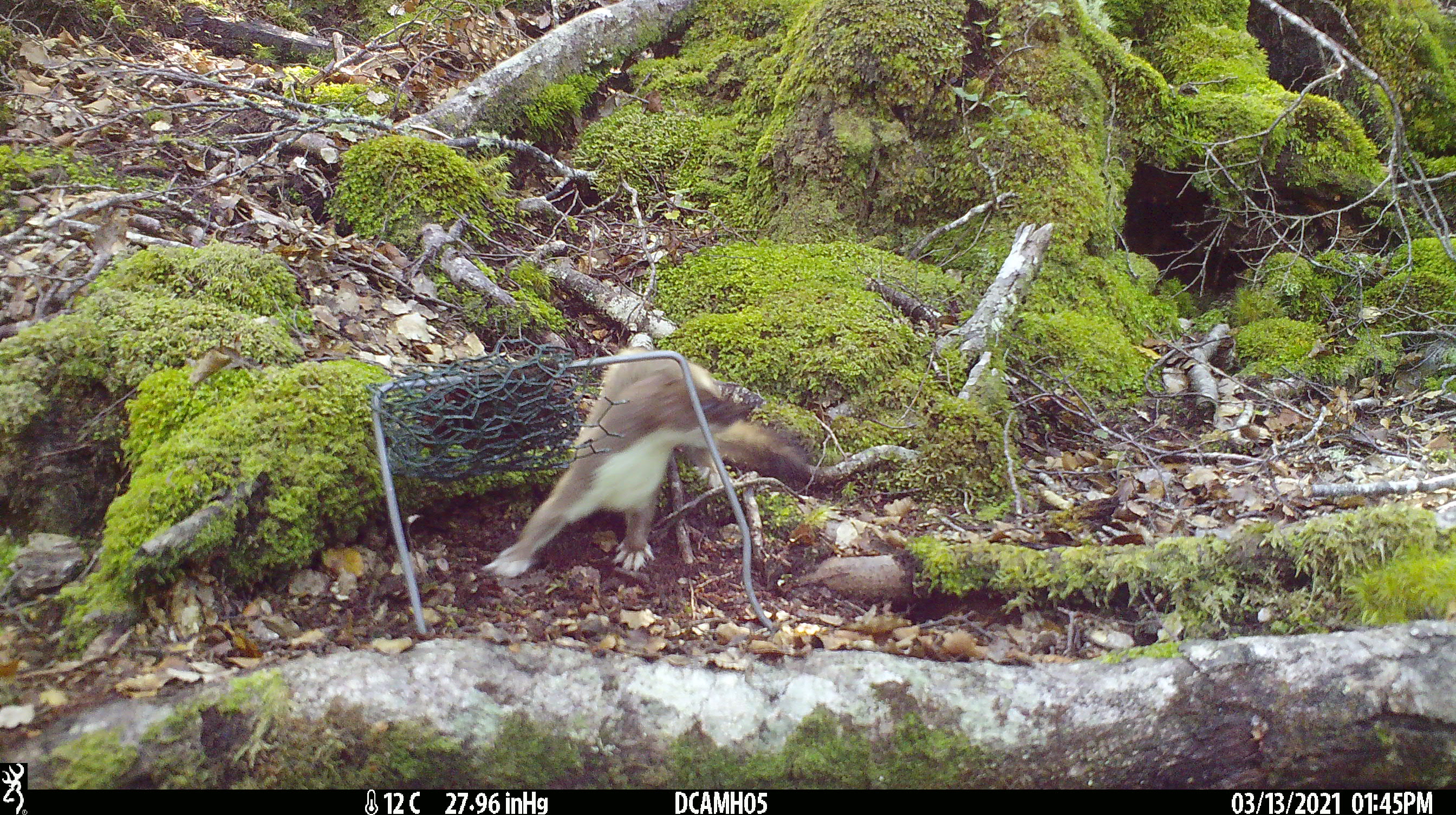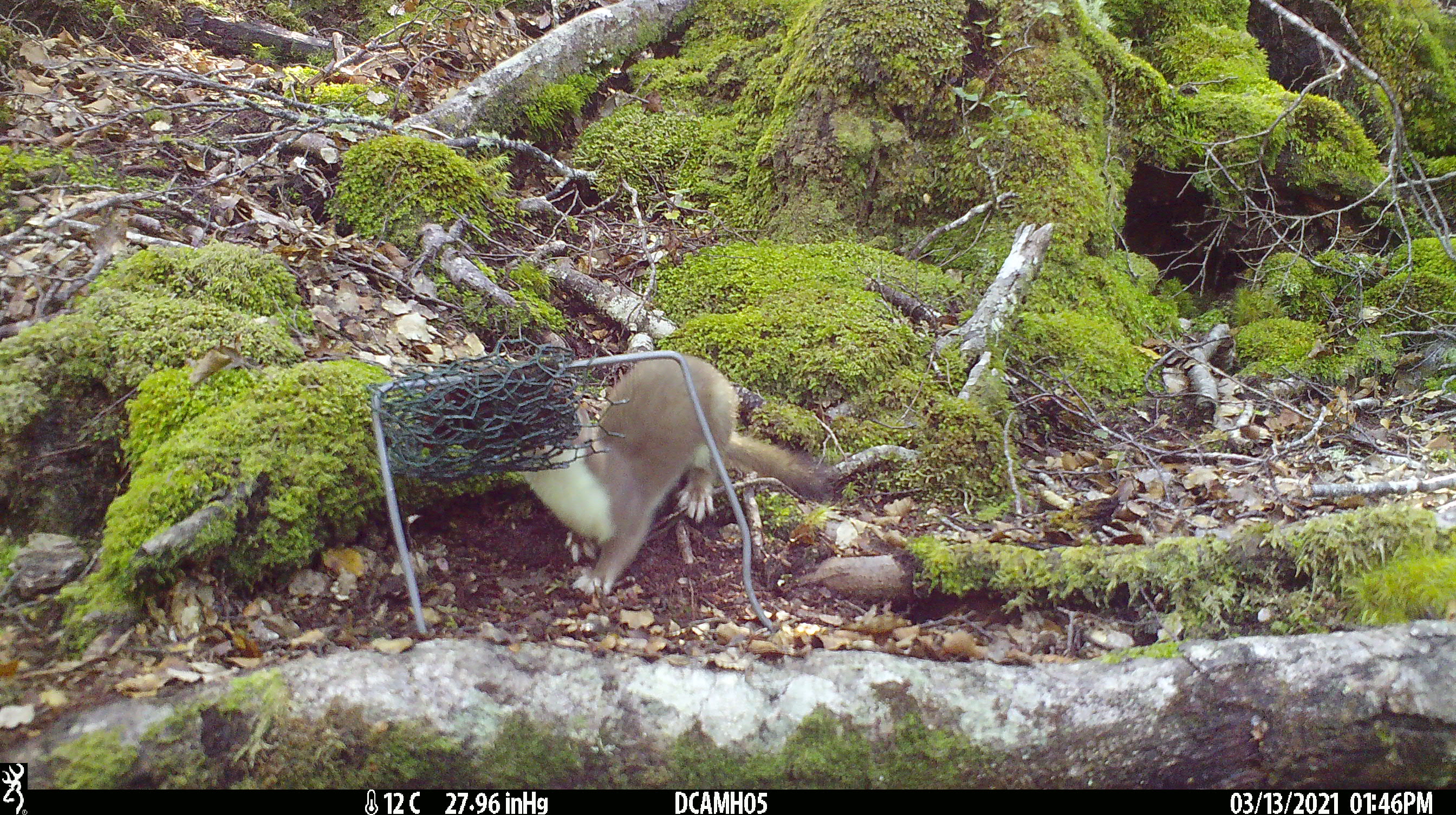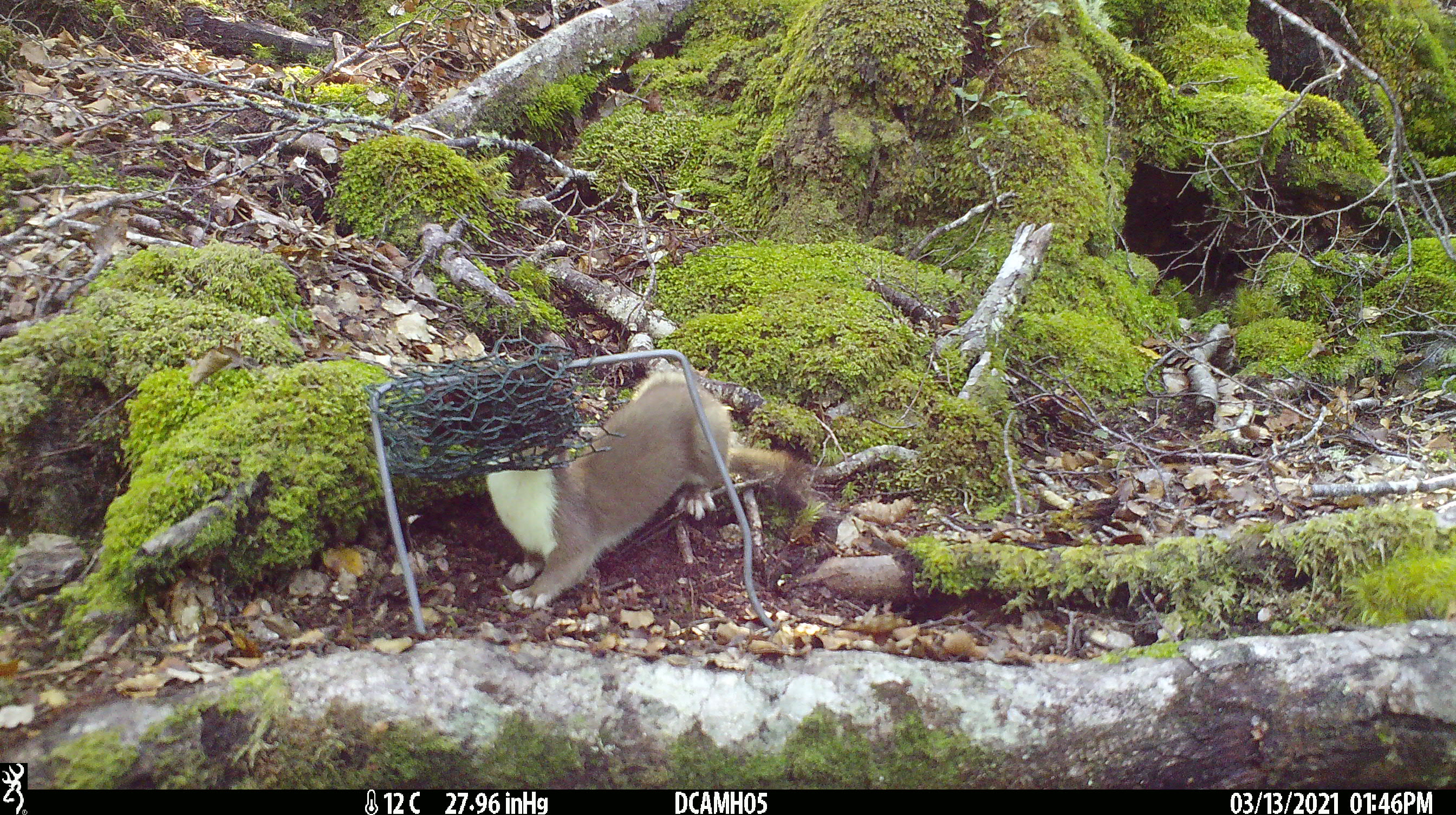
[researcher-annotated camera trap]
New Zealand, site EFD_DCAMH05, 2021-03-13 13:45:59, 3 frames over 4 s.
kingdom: Animalia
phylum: Chordata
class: Mammalia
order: Carnivora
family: Mustelidae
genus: Mustela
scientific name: Mustela erminea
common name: stoat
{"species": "stoat (Mustela erminea)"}